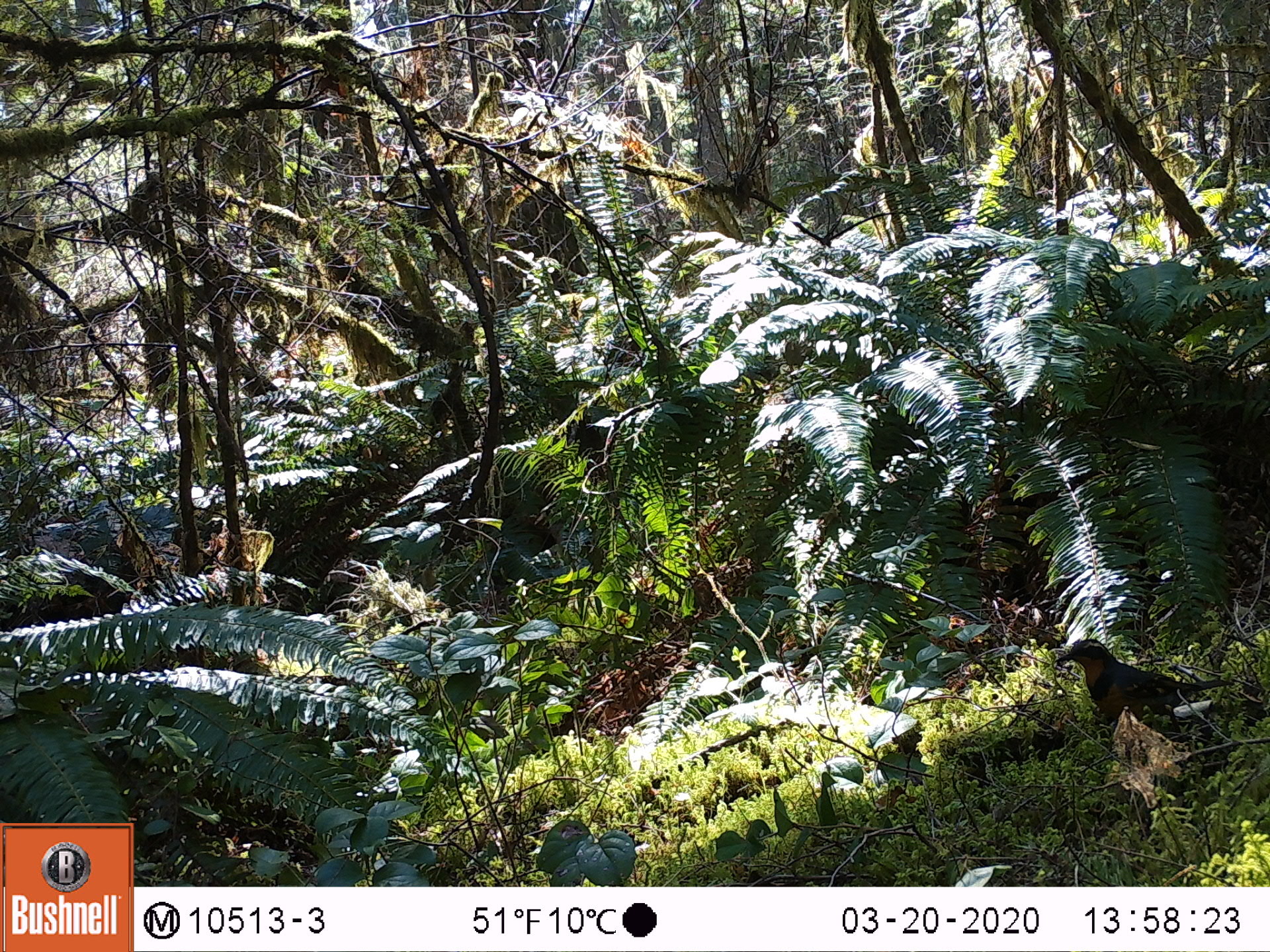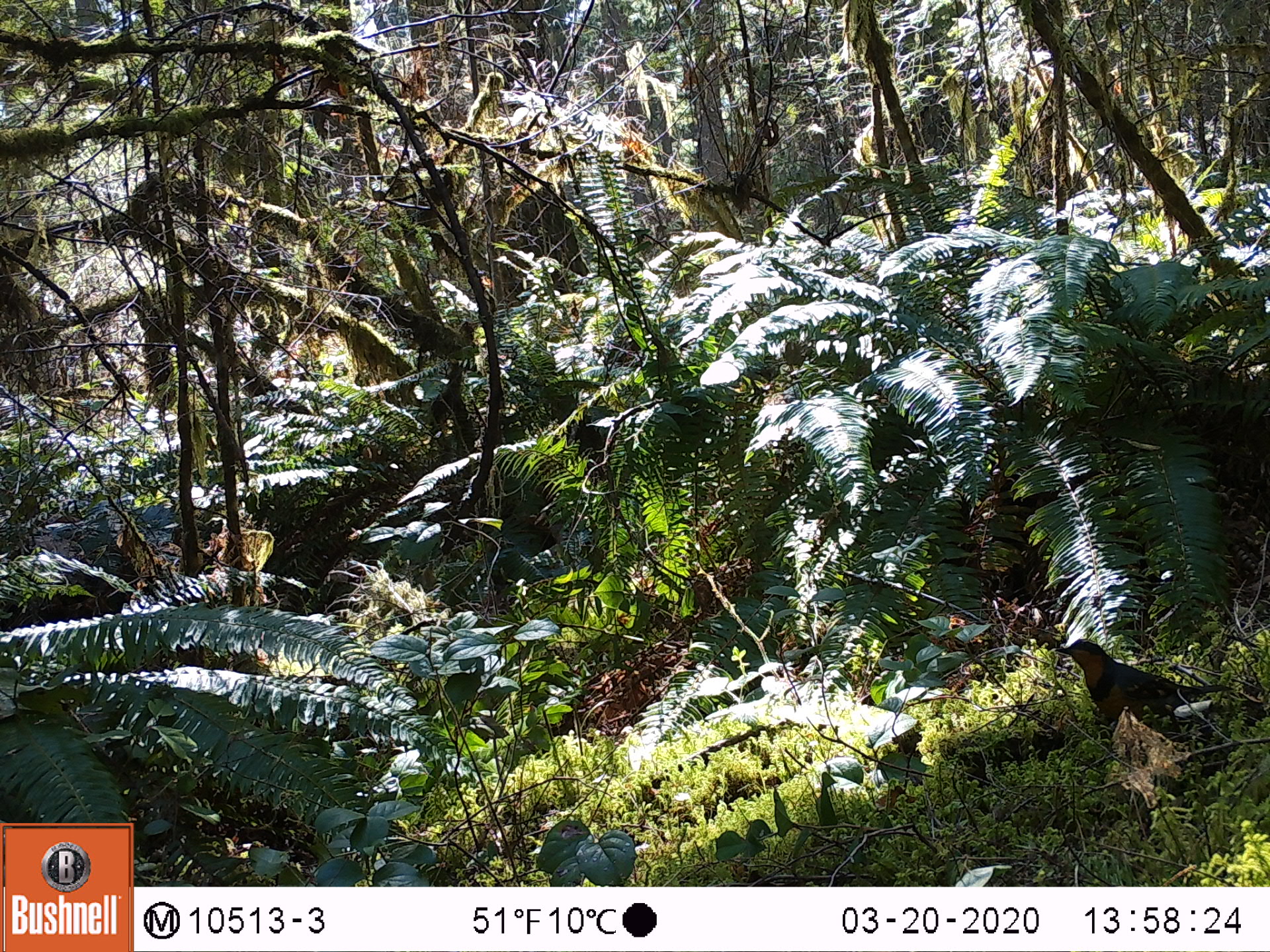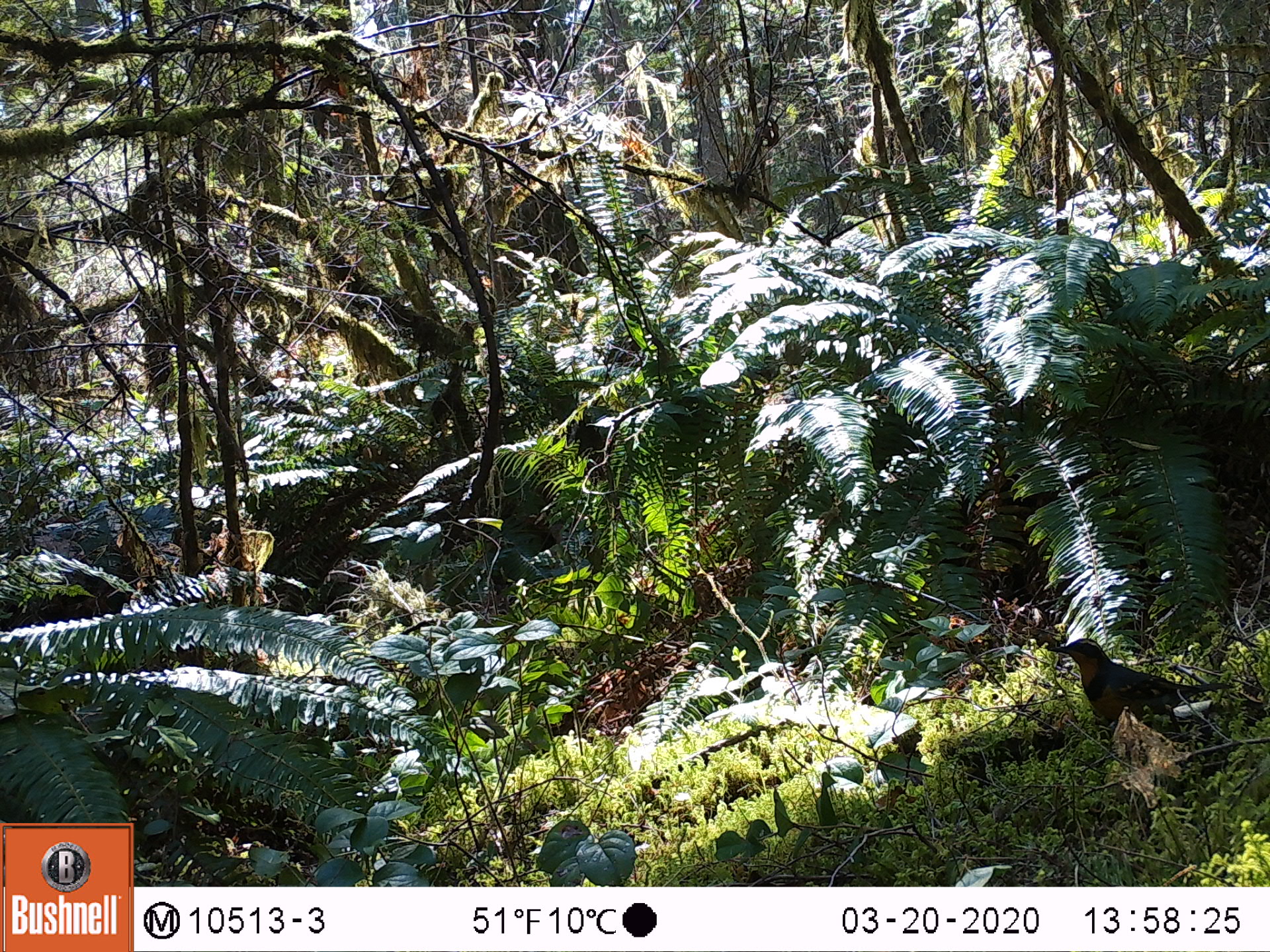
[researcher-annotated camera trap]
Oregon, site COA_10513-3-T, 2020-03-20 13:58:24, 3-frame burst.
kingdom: Animalia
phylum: Chordata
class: Aves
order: Passeriformes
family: Turdidae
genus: Ixoreus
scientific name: Ixoreus naevius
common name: varied thrush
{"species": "varied thrush (Ixoreus naevius)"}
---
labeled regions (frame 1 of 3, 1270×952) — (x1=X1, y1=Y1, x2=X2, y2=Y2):
varied thrush: (x1=1053, y1=639, x2=1234, y2=731)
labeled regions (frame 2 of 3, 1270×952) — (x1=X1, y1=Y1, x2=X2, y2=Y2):
varied thrush: (x1=1046, y1=633, x2=1219, y2=731)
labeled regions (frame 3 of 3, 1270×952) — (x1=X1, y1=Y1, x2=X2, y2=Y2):
varied thrush: (x1=1056, y1=633, x2=1229, y2=730)